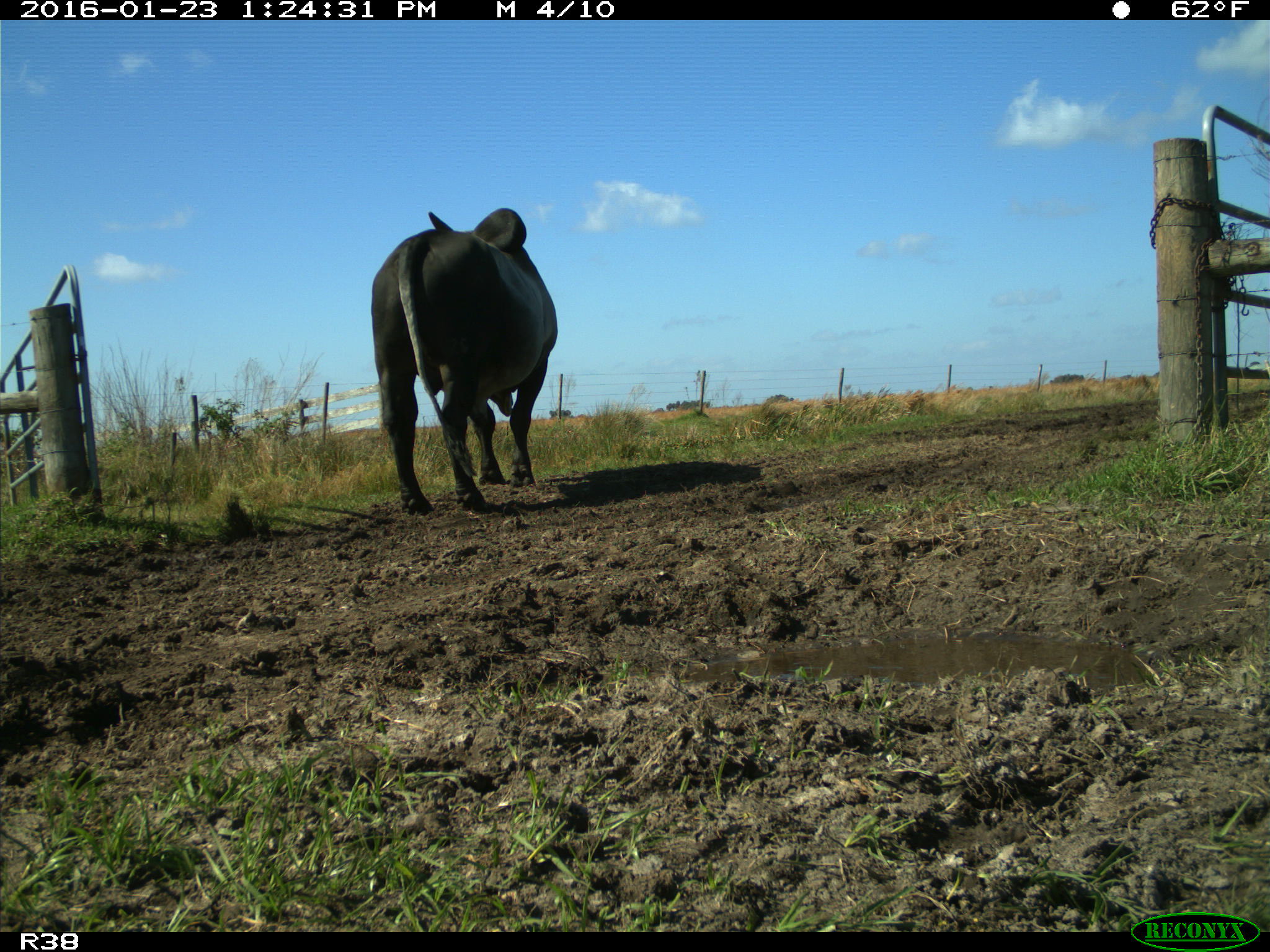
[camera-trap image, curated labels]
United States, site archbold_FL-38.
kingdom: Animalia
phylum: Chordata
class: Mammalia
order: Artiodactyla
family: Bovidae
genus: Bos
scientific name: Bos taurus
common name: domestic cow